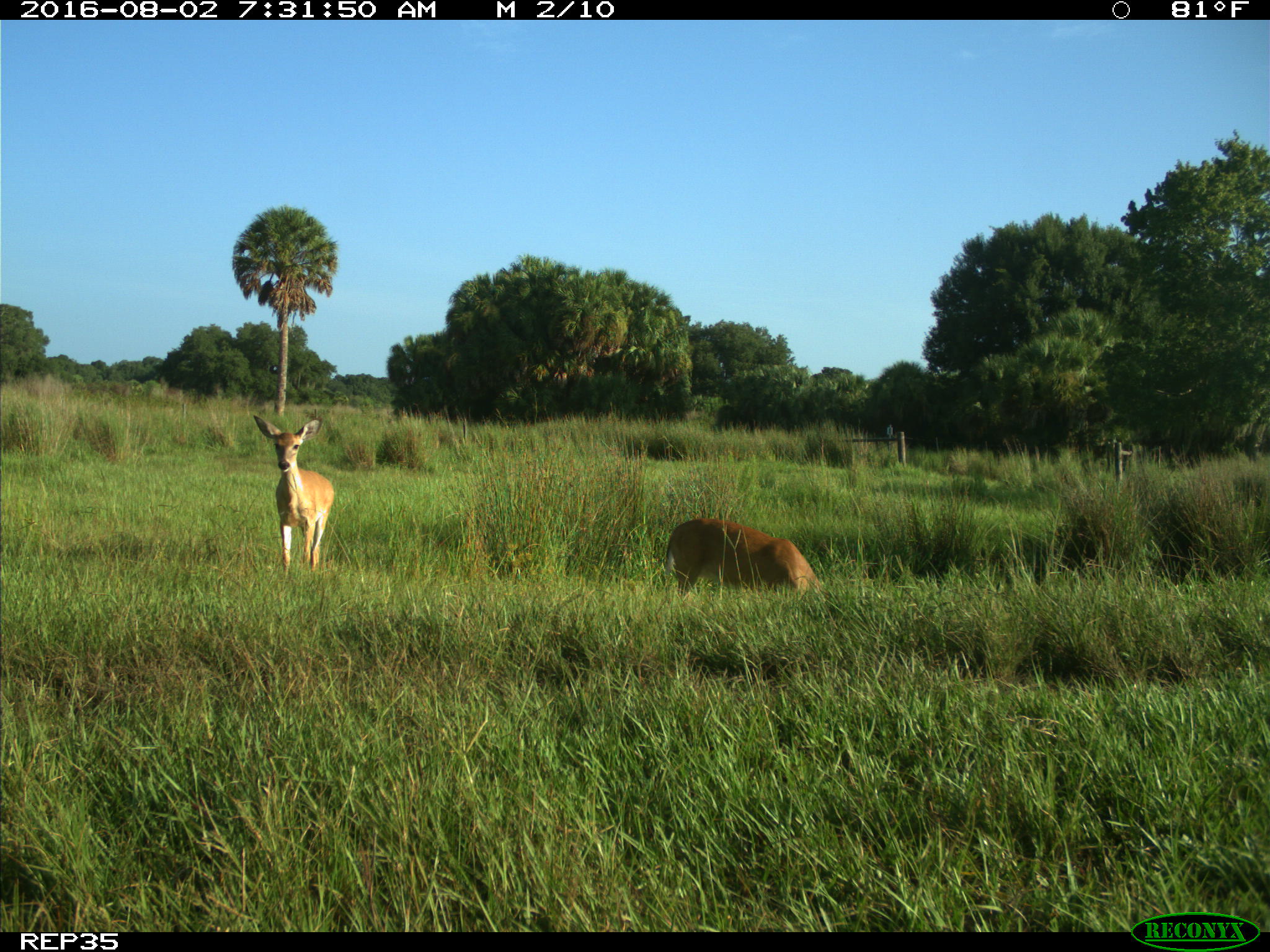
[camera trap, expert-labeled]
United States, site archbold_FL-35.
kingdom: Animalia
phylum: Chordata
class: Mammalia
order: Artiodactyla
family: Cervidae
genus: Odocoileus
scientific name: Odocoileus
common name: deer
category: unidentified deer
Unidentified deer (deer) (Odocoileus).